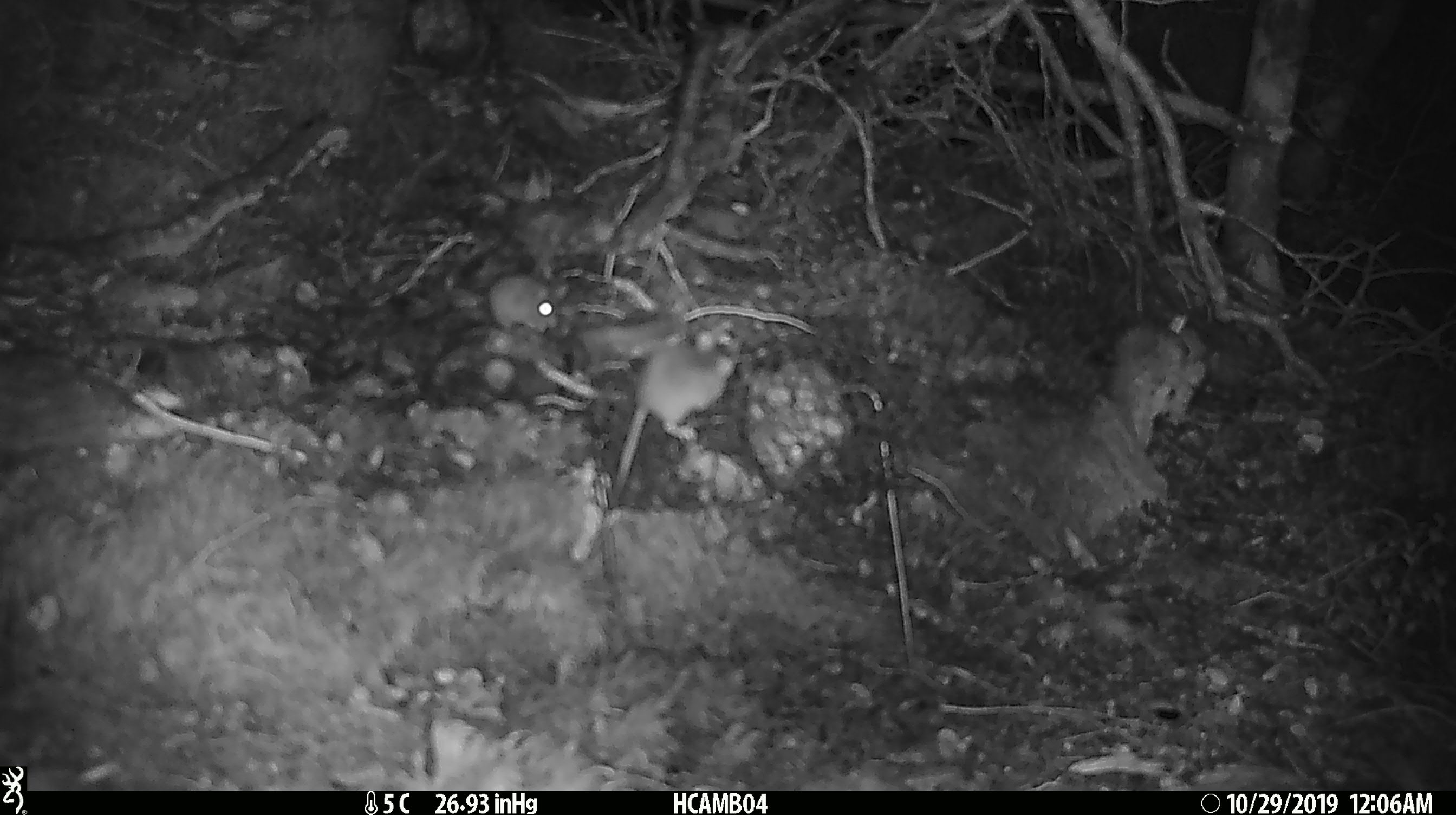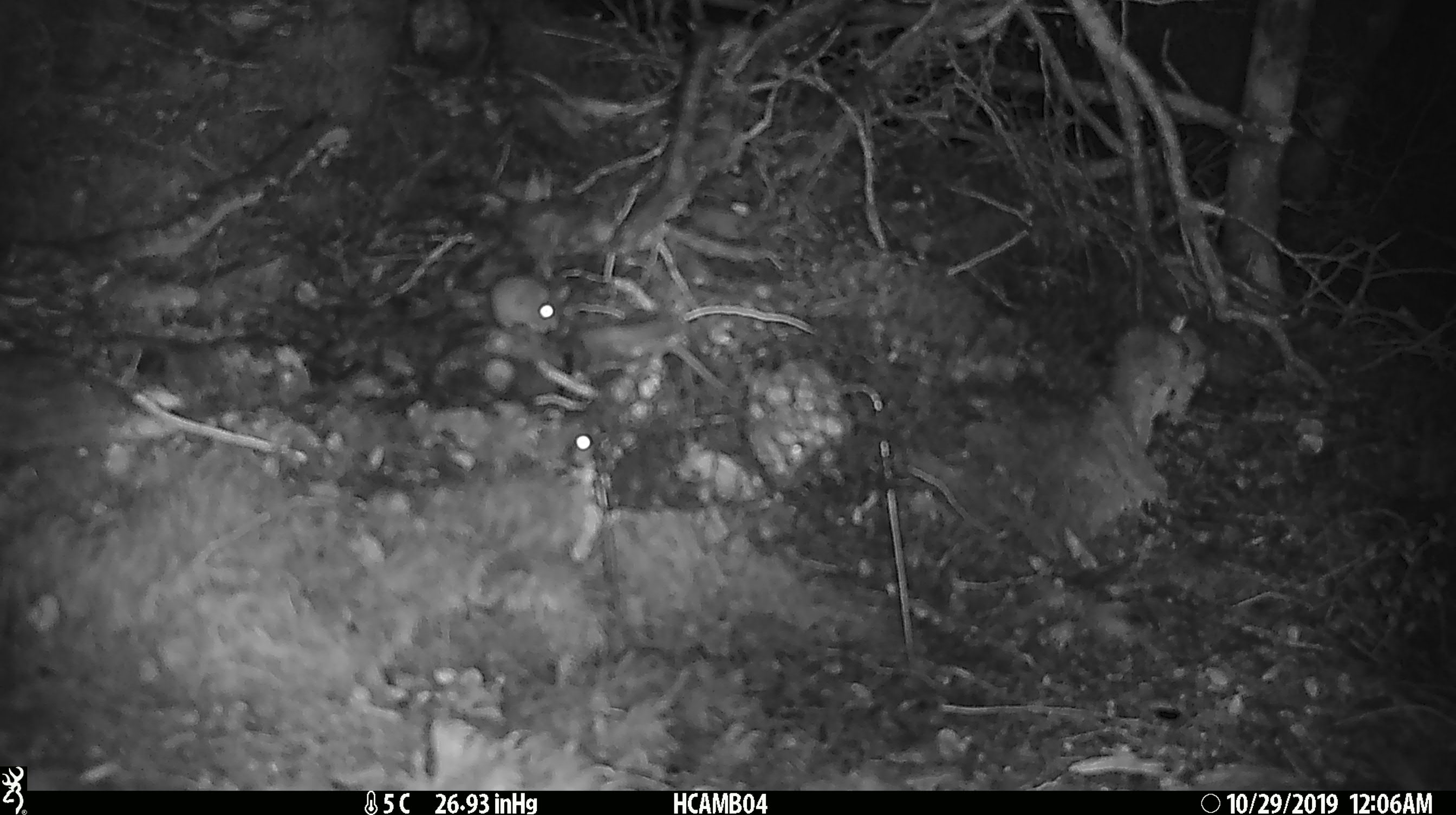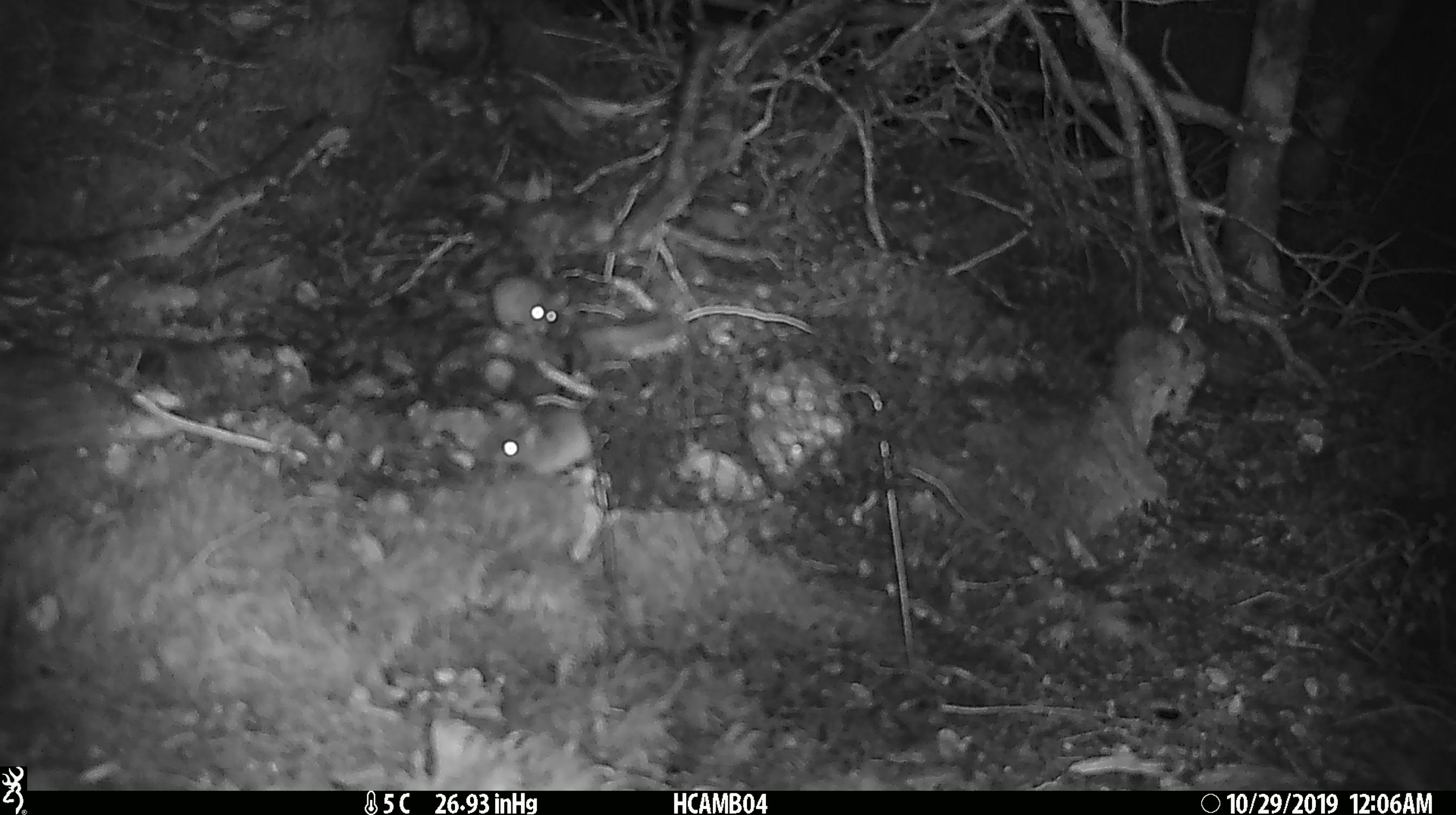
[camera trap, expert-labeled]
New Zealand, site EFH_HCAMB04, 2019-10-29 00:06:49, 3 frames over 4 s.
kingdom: Animalia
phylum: Chordata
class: Mammalia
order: Rodentia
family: Muridae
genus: Mus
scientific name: Mus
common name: mouse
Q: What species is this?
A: Mouse (Mus).